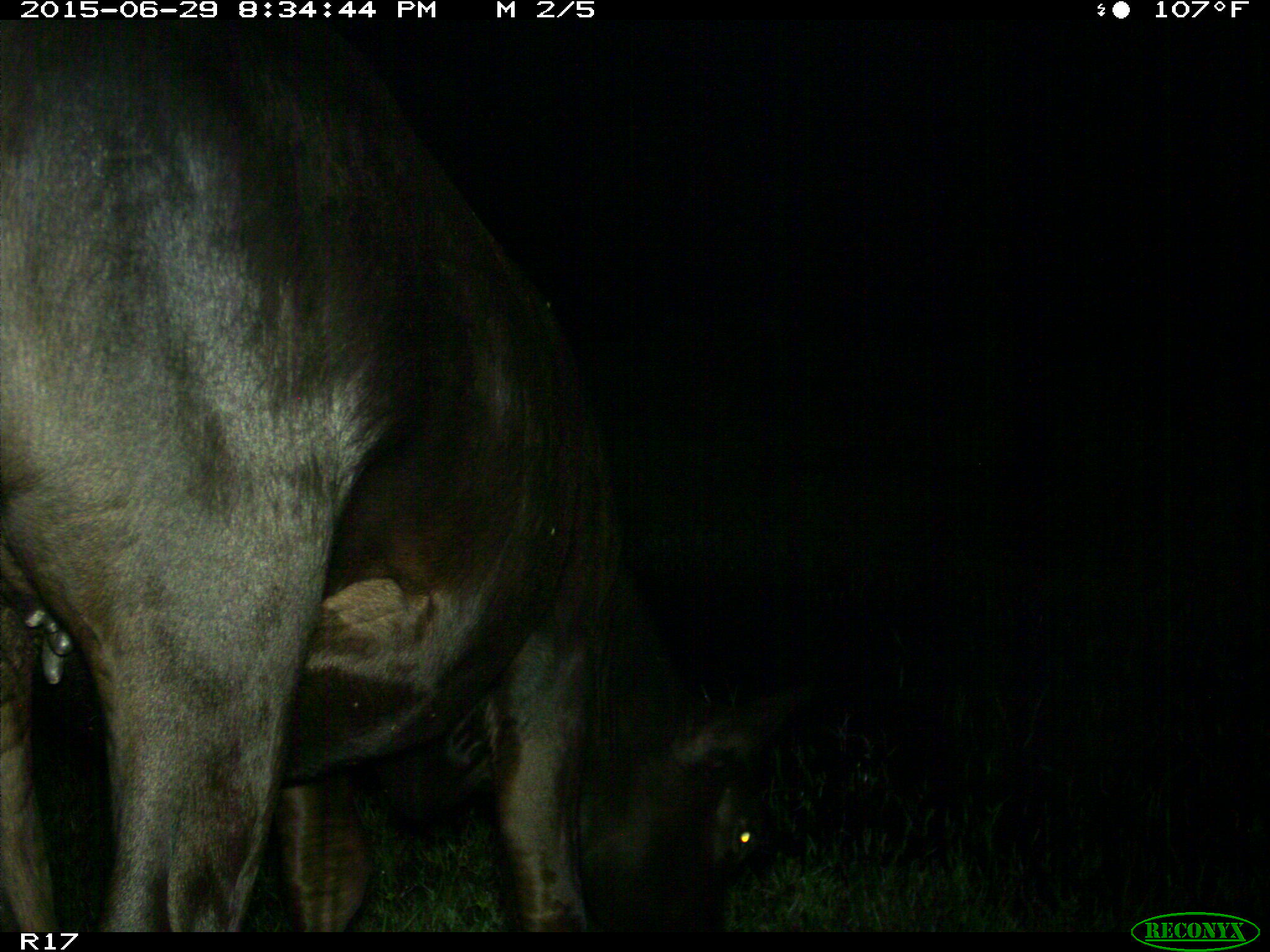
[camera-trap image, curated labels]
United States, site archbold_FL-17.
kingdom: Animalia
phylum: Chordata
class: Mammalia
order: Artiodactyla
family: Bovidae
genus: Bos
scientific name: Bos taurus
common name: domestic cow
Bos taurus (domestic cow).